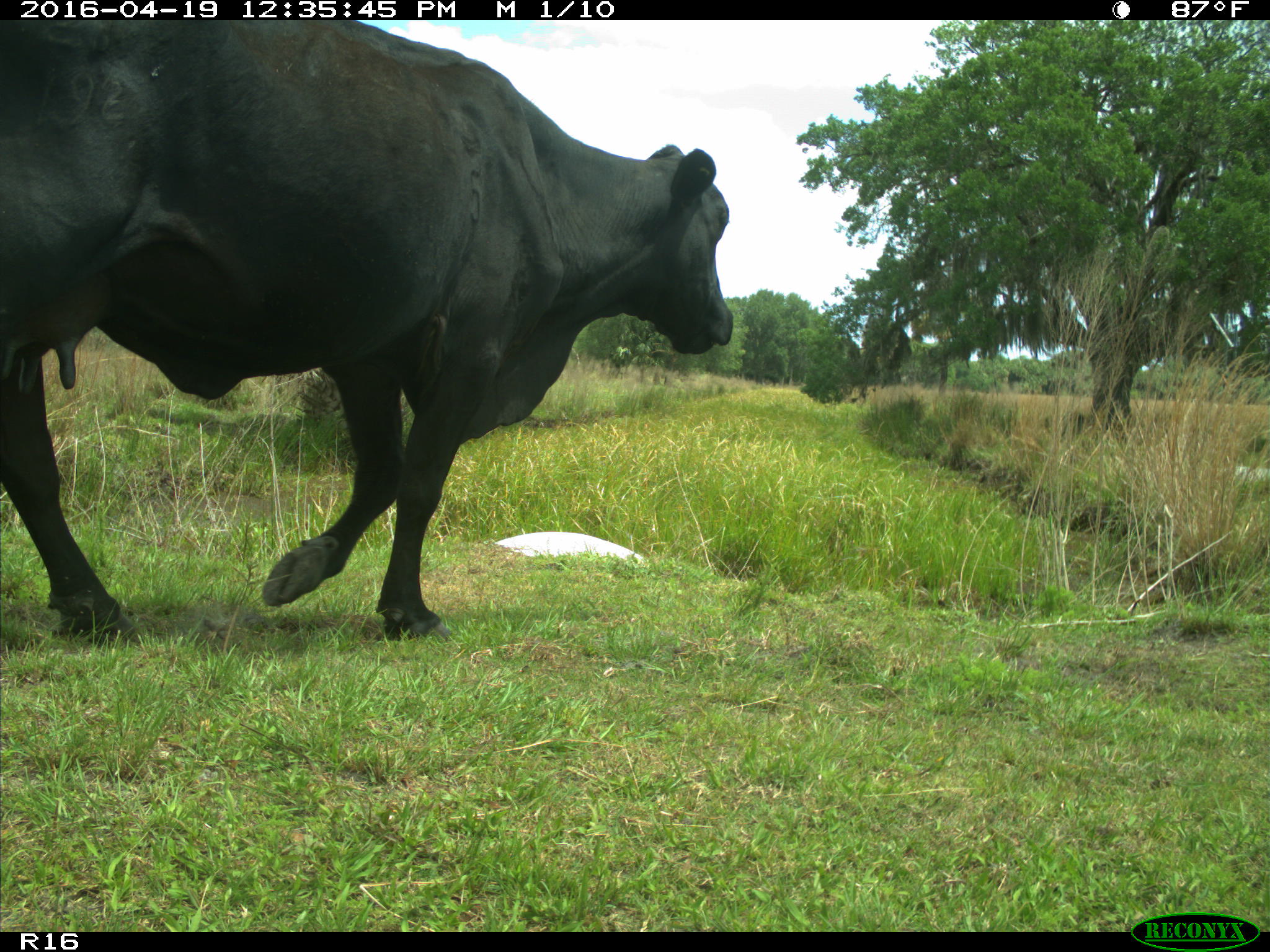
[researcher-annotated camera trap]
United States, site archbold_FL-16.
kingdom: Animalia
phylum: Chordata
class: Mammalia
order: Artiodactyla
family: Bovidae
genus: Bos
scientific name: Bos taurus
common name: domestic cow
Bos taurus (domestic cow).